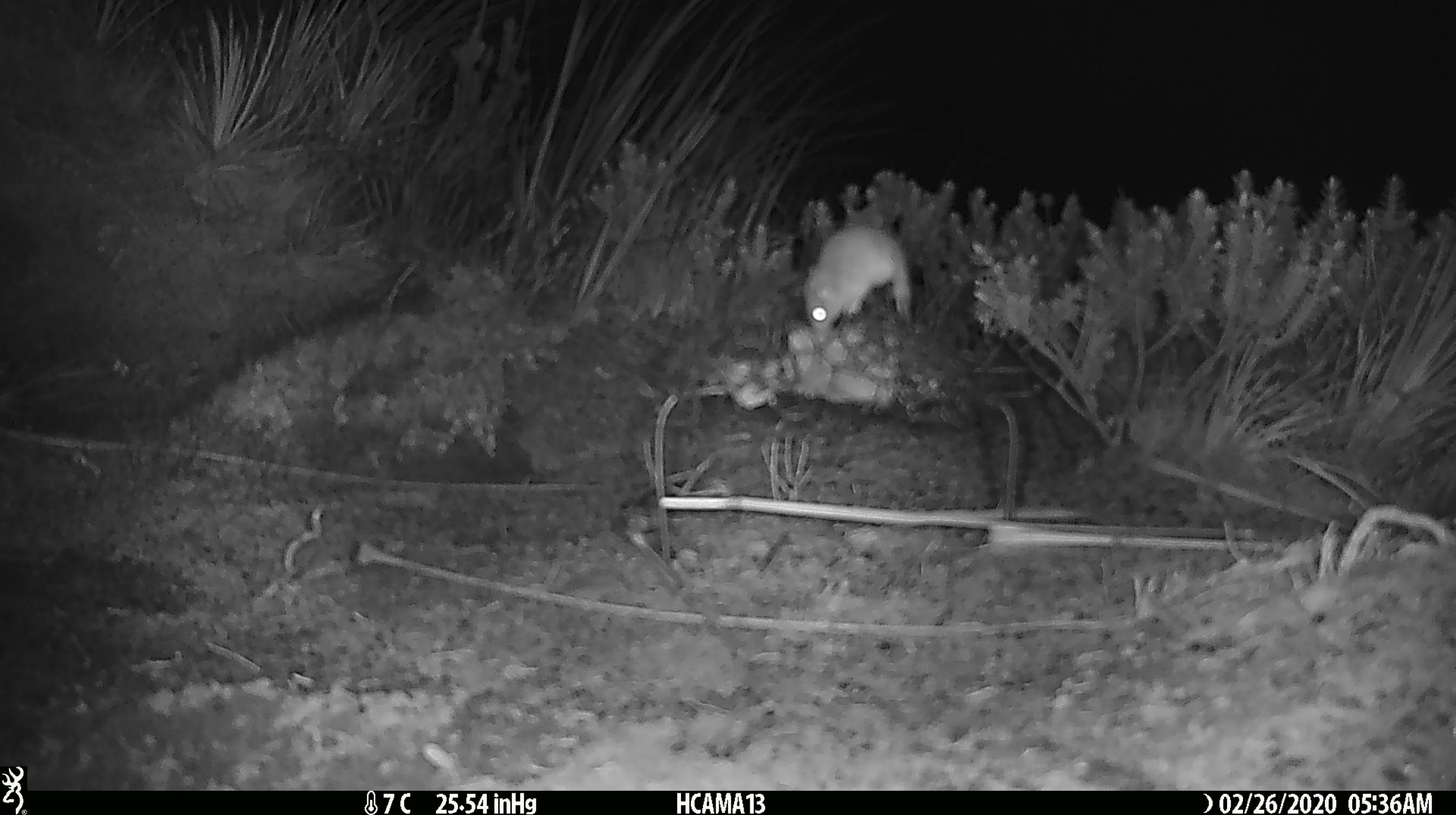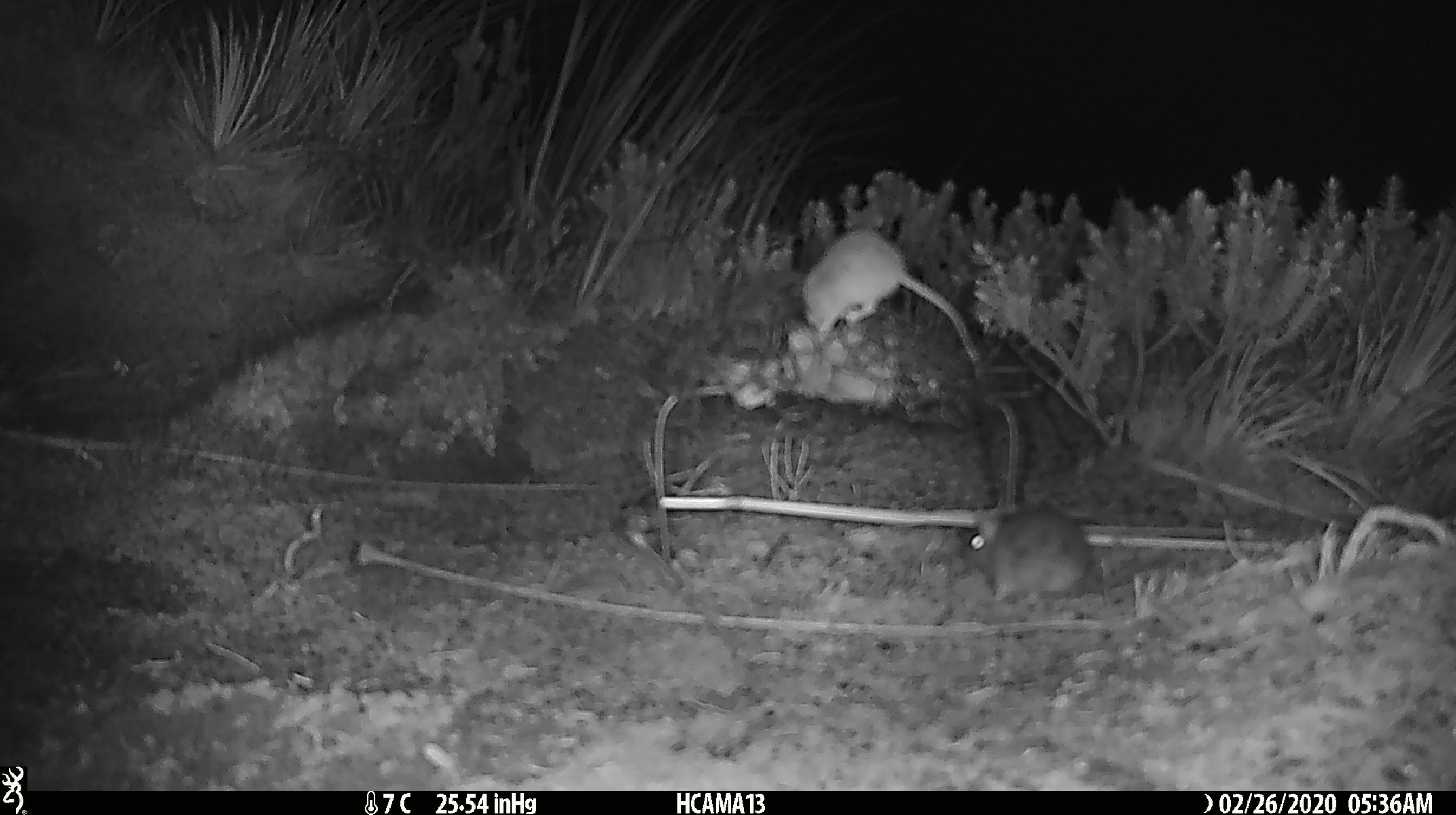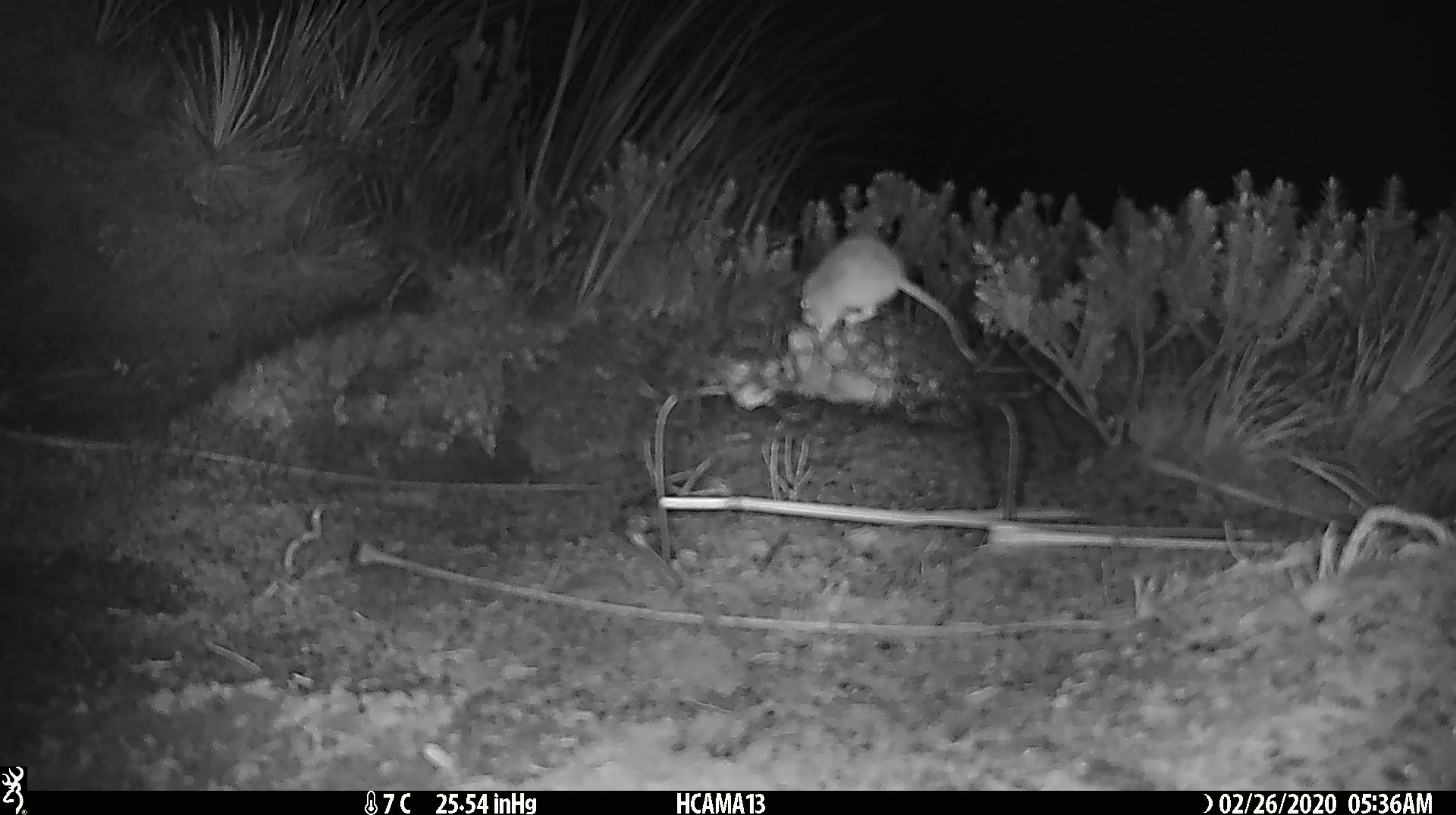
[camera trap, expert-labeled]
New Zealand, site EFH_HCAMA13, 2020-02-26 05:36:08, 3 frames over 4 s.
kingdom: Animalia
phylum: Chordata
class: Mammalia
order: Rodentia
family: Muridae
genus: Mus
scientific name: Mus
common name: mouse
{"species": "mouse (Mus)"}